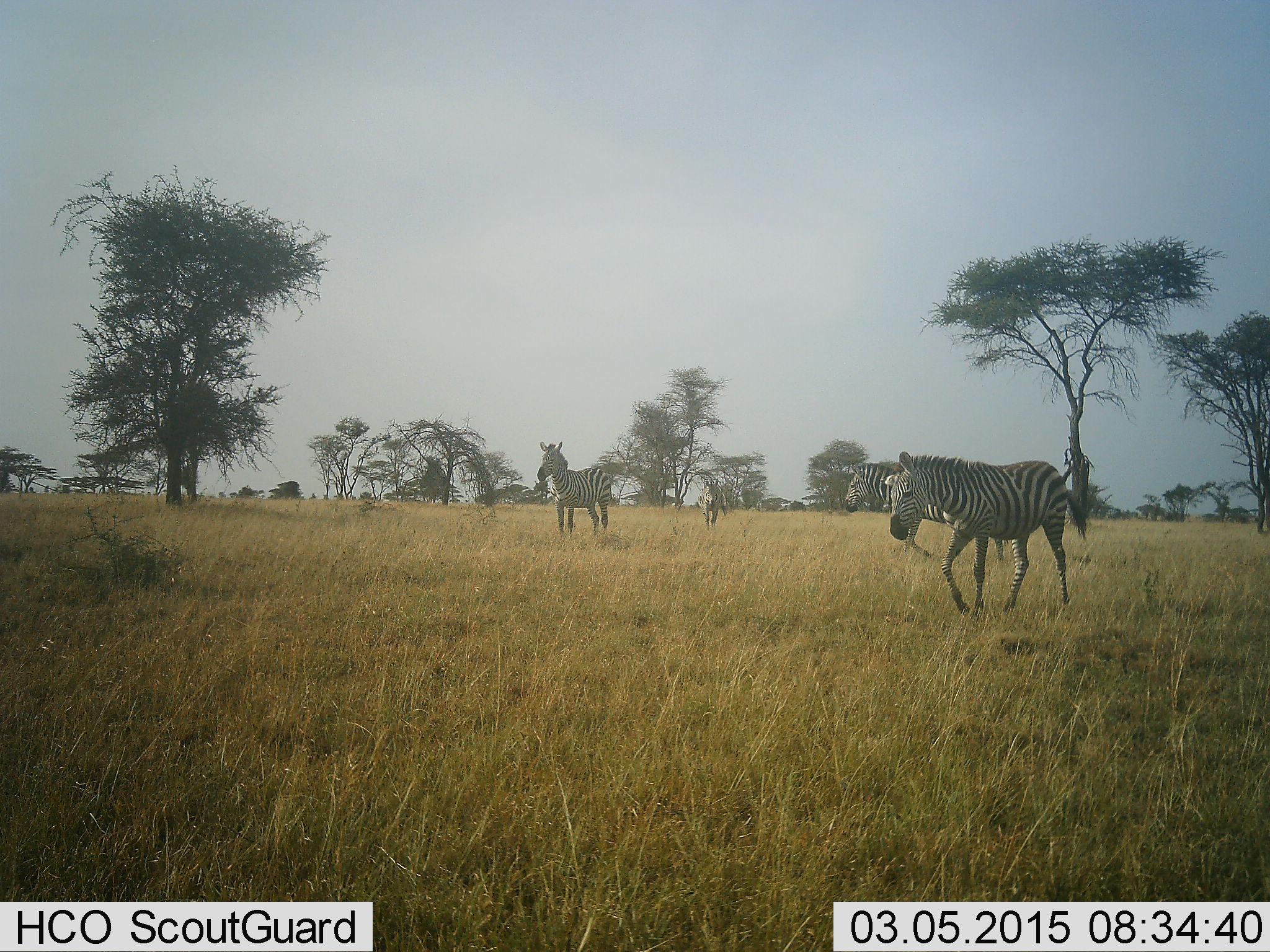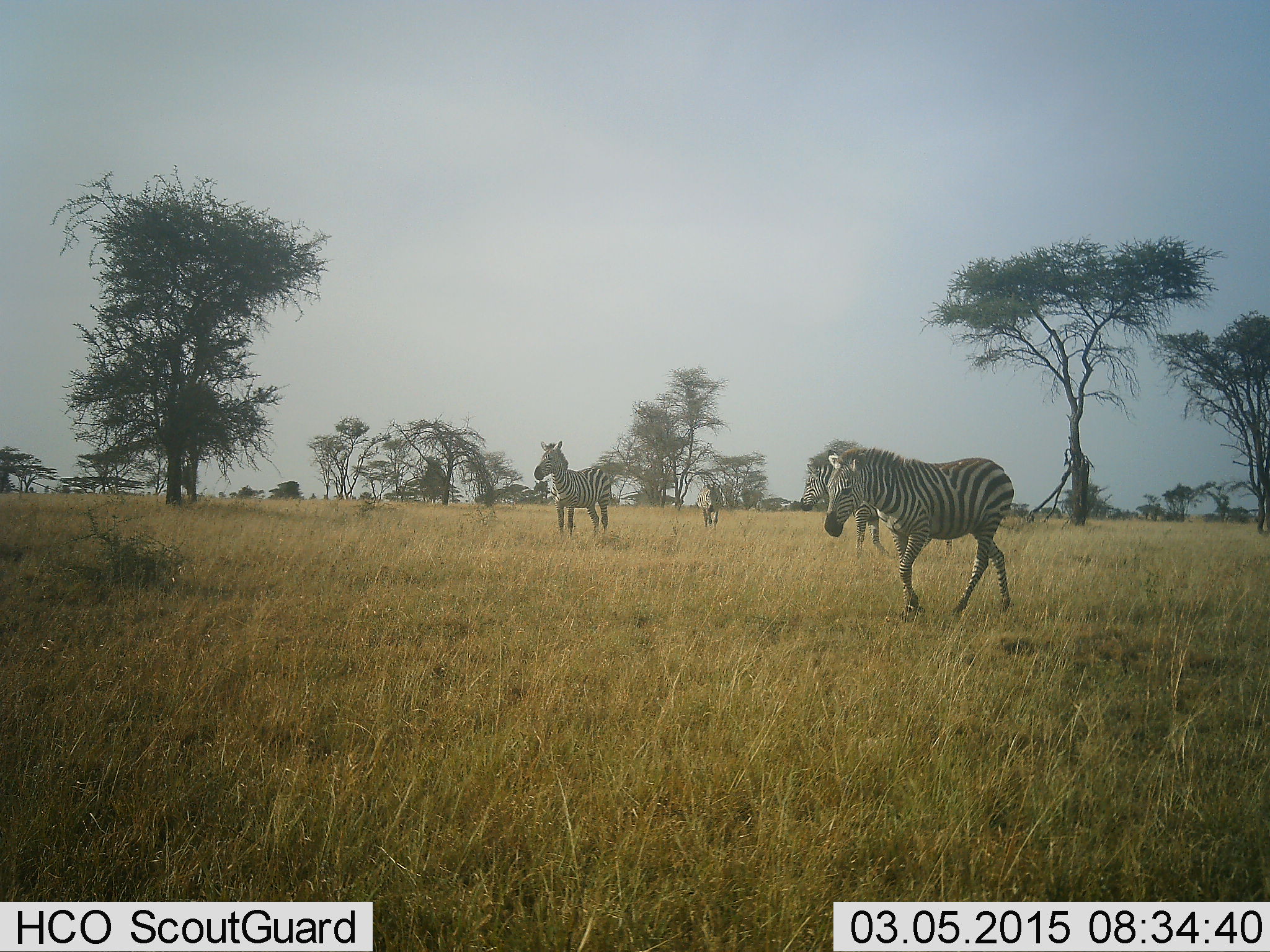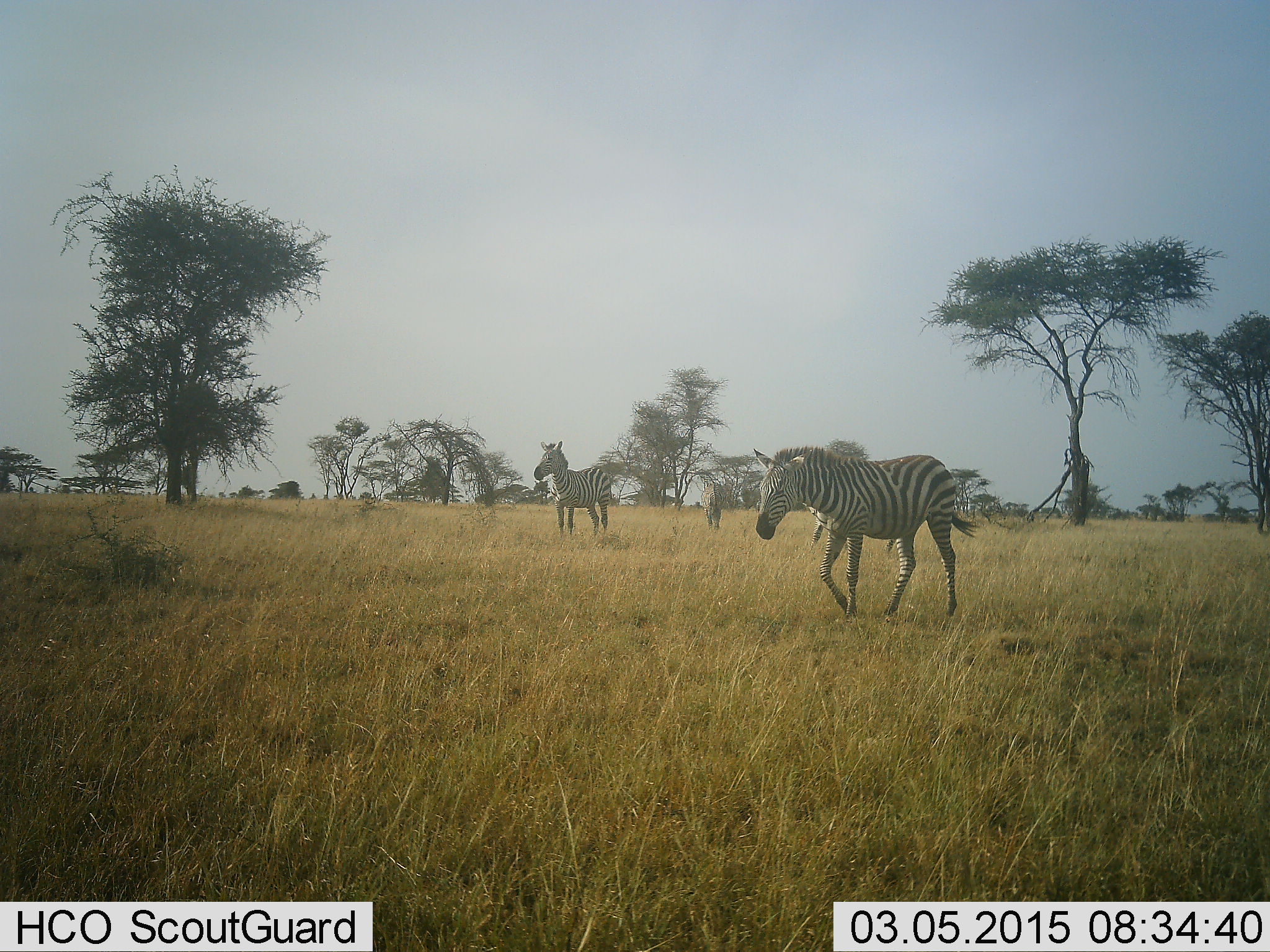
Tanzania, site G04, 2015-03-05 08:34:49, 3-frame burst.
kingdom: Animalia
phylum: Chordata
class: Mammalia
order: Perissodactyla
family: Equidae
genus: Equus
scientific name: Equus quagga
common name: plains zebra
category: zebra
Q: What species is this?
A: Zebra (plains zebra) (Equus quagga).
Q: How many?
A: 4.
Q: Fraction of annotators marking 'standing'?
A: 60%.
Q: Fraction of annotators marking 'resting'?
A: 0%.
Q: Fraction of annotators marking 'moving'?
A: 90%.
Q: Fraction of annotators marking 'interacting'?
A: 0%.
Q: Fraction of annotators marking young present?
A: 0%.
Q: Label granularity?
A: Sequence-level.